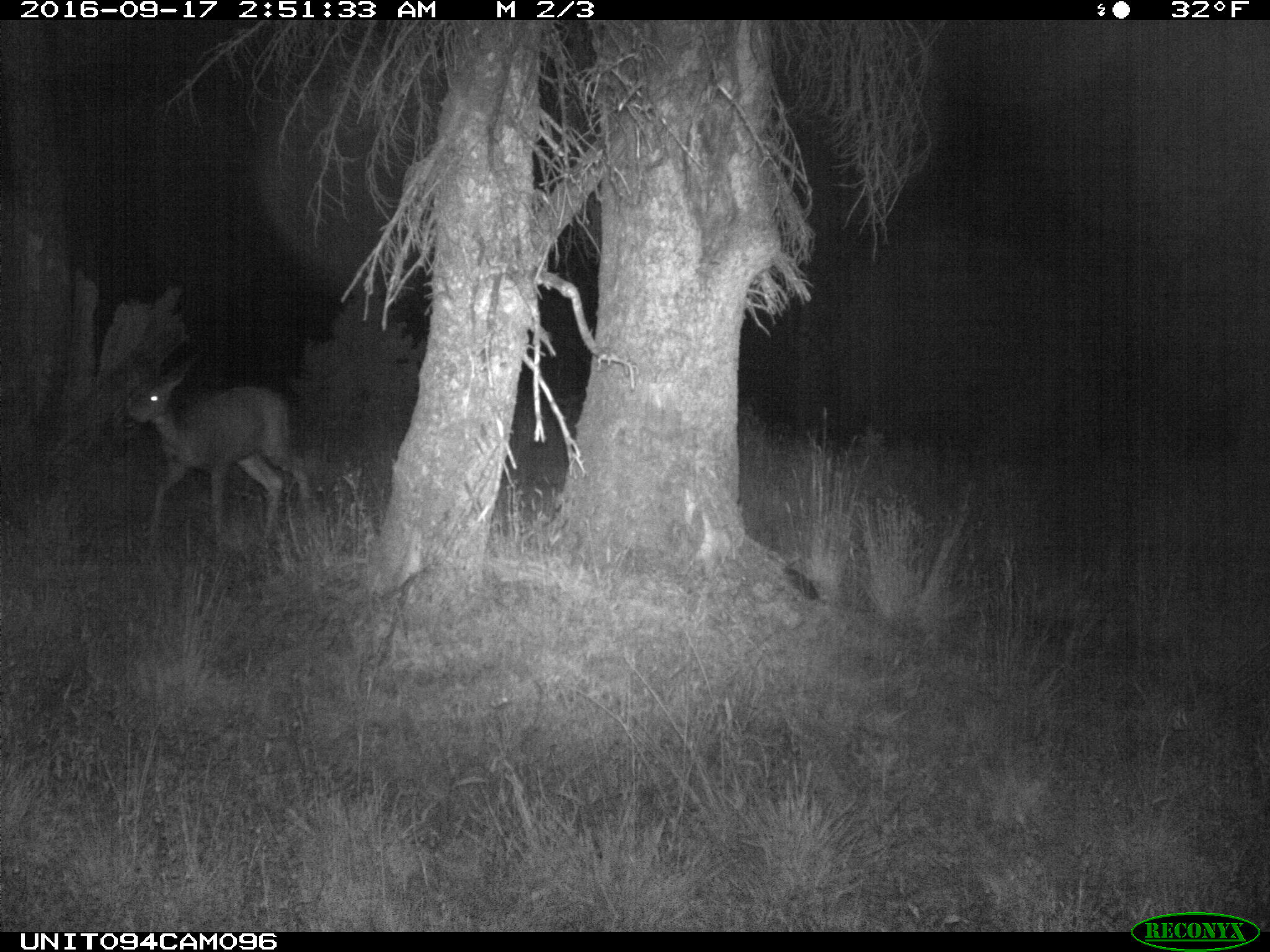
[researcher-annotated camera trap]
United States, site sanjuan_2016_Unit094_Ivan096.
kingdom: Animalia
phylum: Chordata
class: Mammalia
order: Artiodactyla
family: Cervidae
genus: Odocoileus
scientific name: Odocoileus hemionus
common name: mule deer